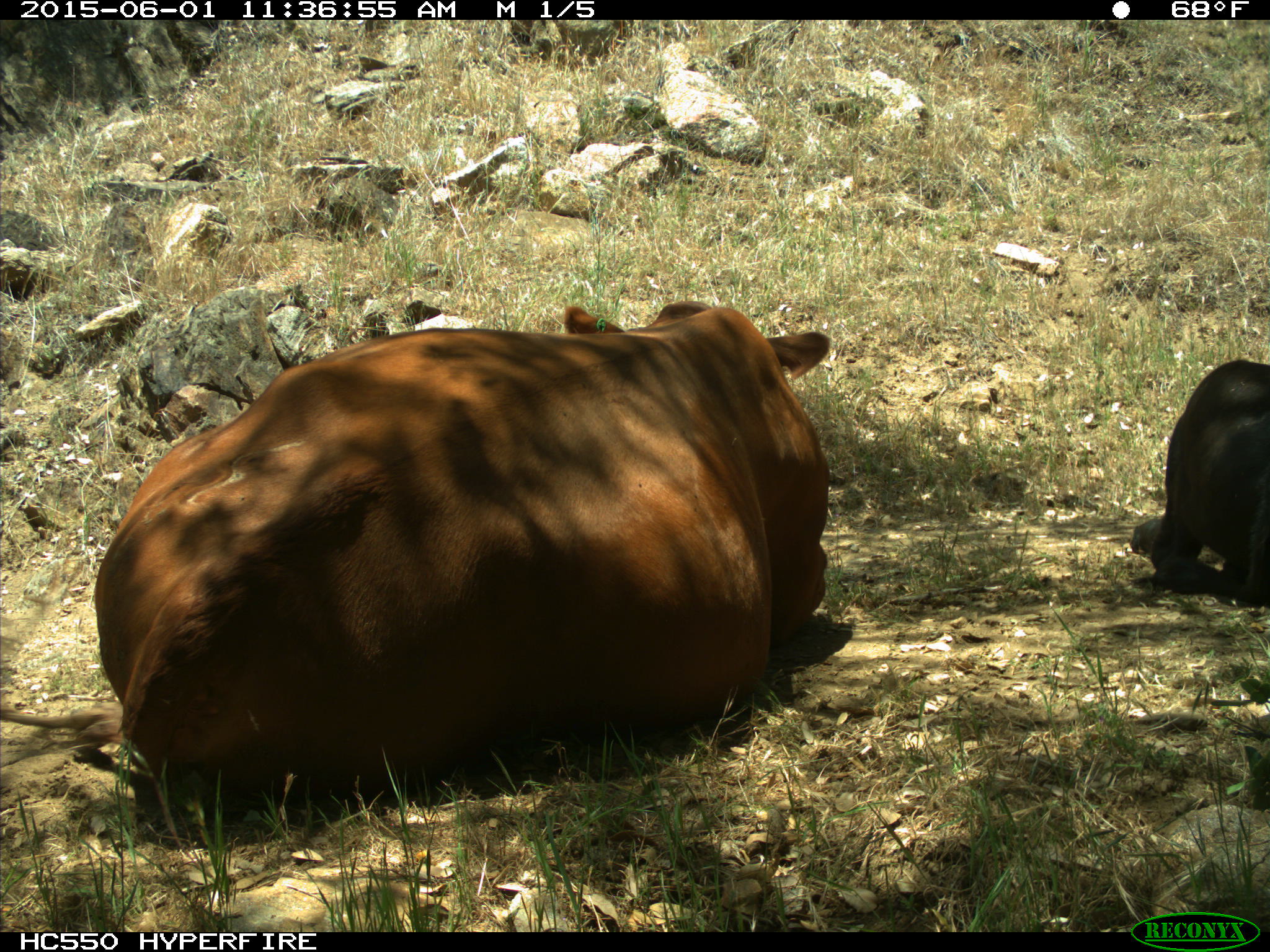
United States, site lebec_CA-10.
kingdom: Animalia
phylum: Chordata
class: Mammalia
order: Artiodactyla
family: Bovidae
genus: Bos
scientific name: Bos taurus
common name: domestic cow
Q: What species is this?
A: Bos taurus (domestic cow).